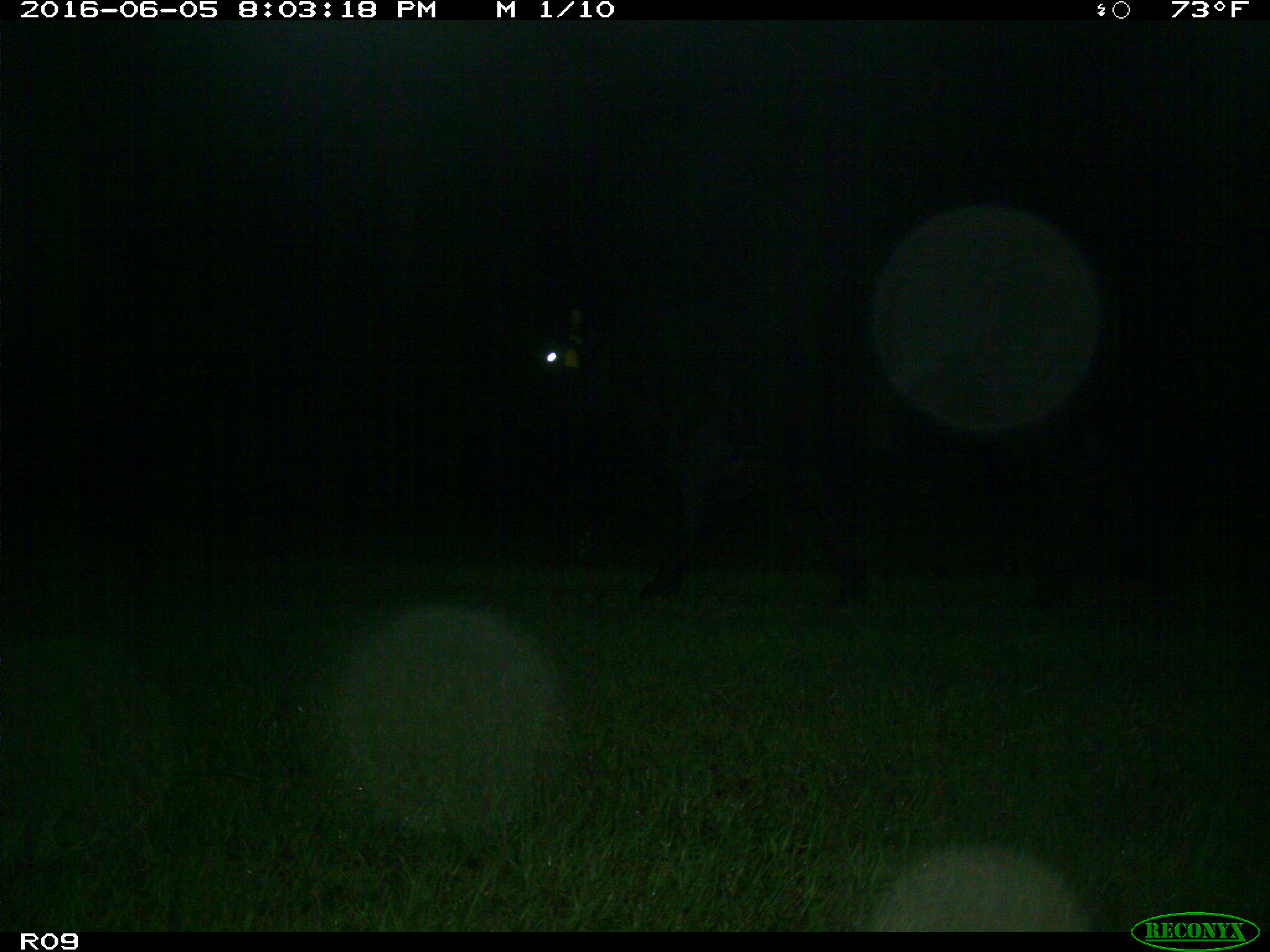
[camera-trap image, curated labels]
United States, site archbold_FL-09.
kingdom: Animalia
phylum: Chordata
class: Mammalia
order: Artiodactyla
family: Bovidae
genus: Bos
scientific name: Bos taurus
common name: domestic cow